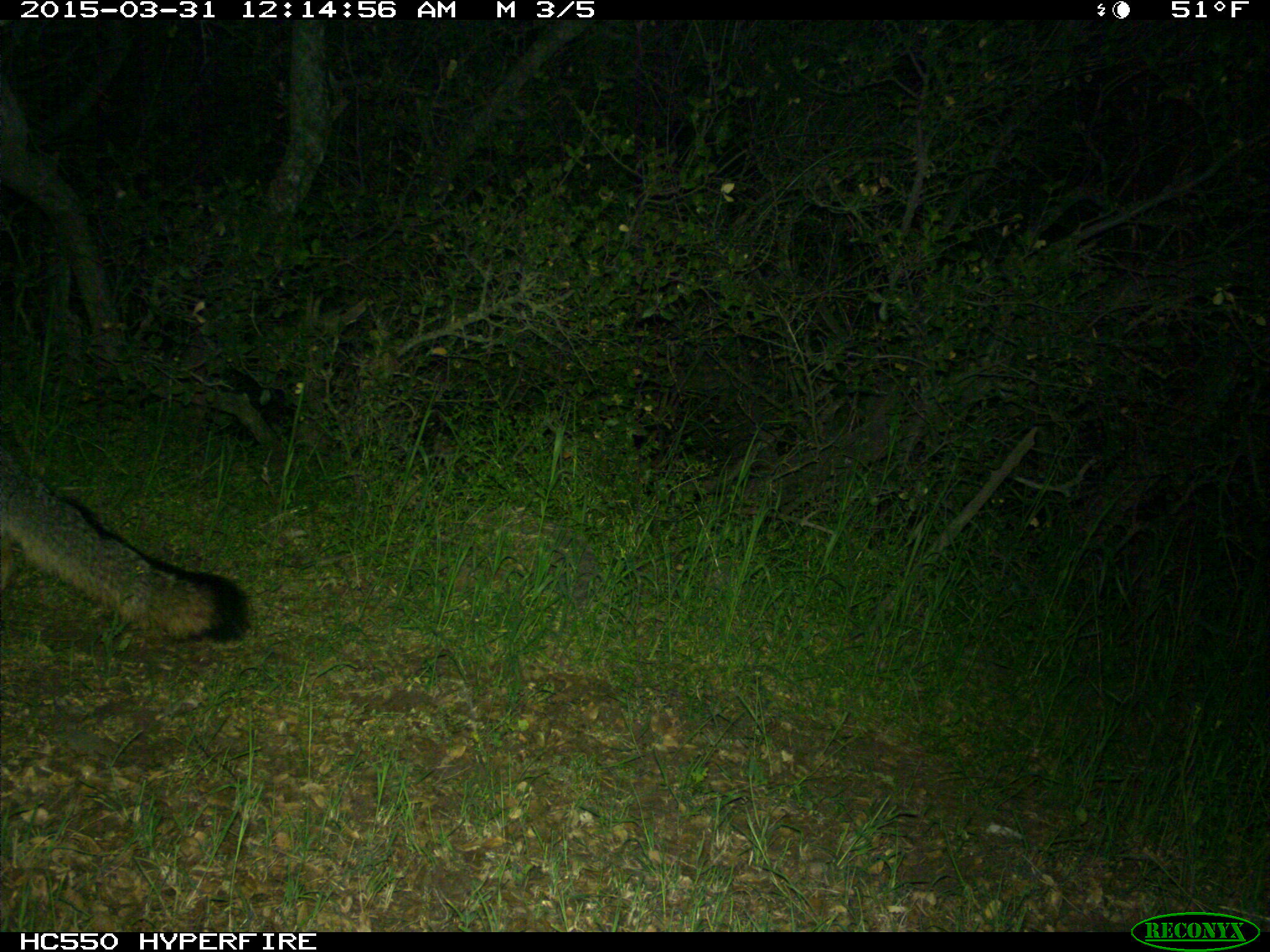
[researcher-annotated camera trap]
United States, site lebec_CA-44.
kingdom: Animalia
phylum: Chordata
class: Mammalia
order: Carnivora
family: Canidae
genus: Urocyon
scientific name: Urocyon cinereoargenteus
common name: gray fox